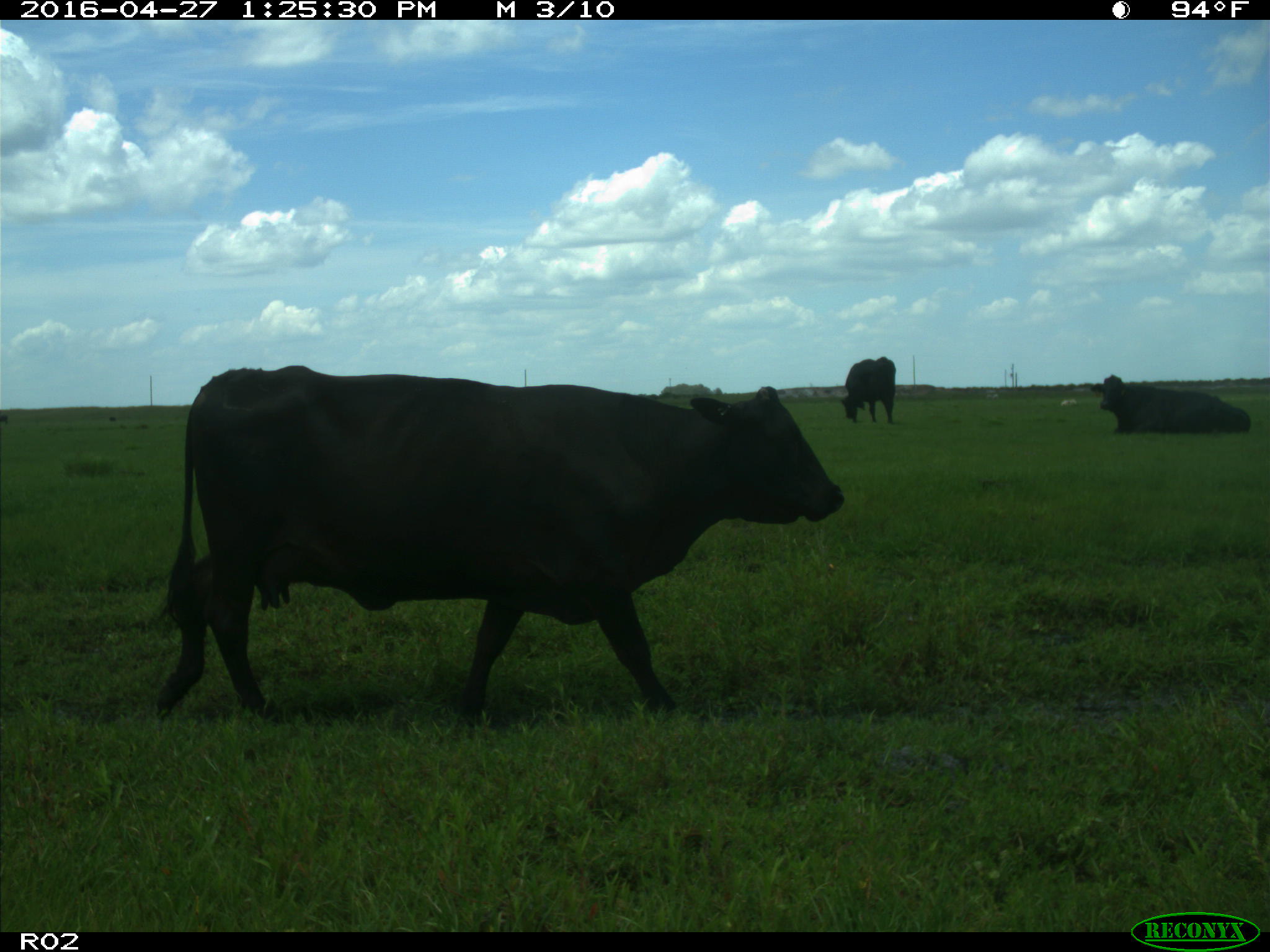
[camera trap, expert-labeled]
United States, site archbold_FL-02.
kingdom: Animalia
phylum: Chordata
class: Mammalia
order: Artiodactyla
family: Bovidae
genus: Bos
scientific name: Bos taurus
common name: domestic cow